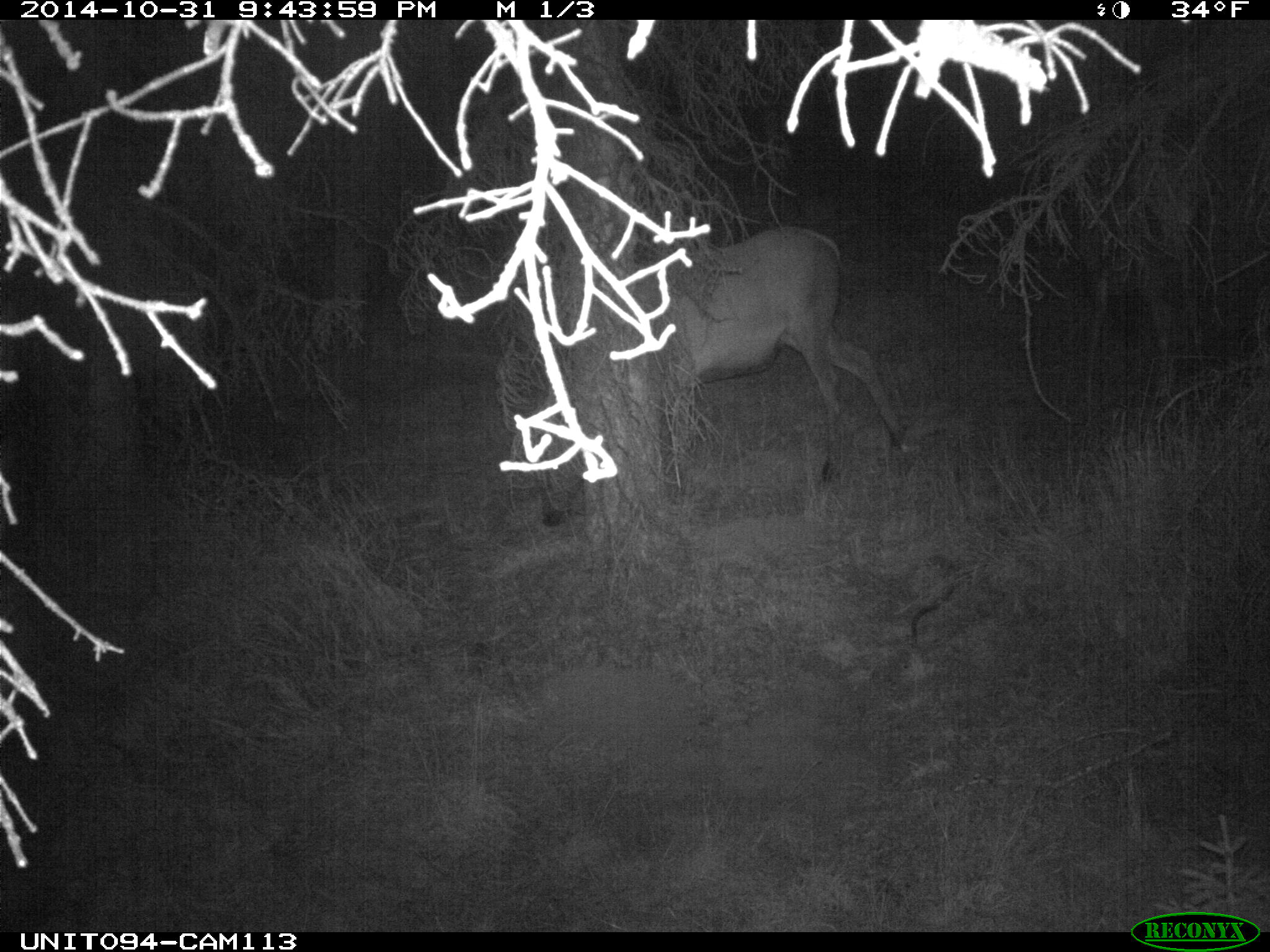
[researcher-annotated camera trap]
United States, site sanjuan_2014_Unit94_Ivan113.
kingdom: Animalia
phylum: Chordata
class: Mammalia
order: Artiodactyla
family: Cervidae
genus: Cervus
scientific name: Cervus elaphus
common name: red deer